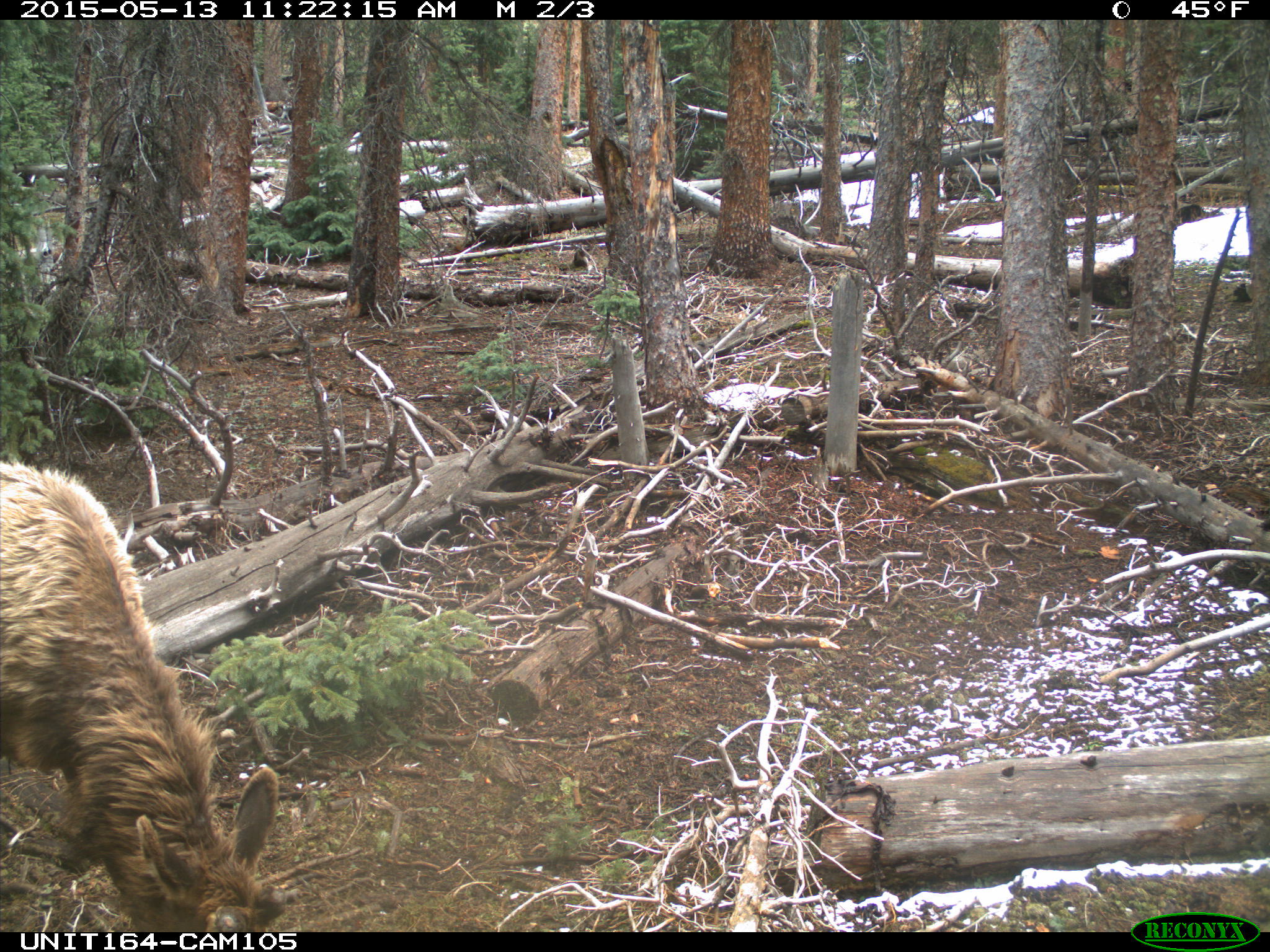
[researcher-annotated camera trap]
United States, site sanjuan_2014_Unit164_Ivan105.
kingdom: Animalia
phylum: Chordata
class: Mammalia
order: Artiodactyla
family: Cervidae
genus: Cervus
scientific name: Cervus elaphus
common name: red deer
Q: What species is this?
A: Cervus elaphus (red deer).